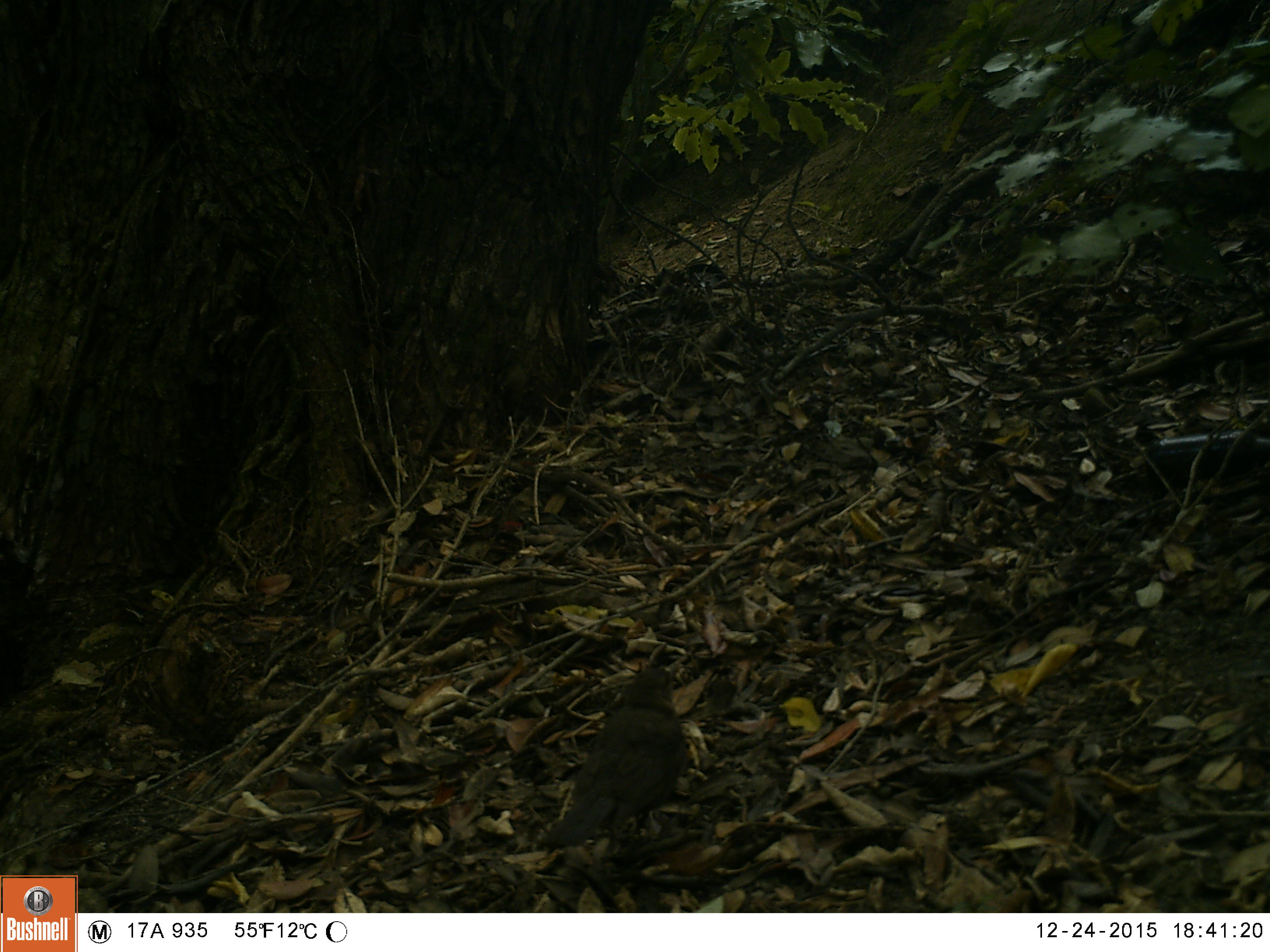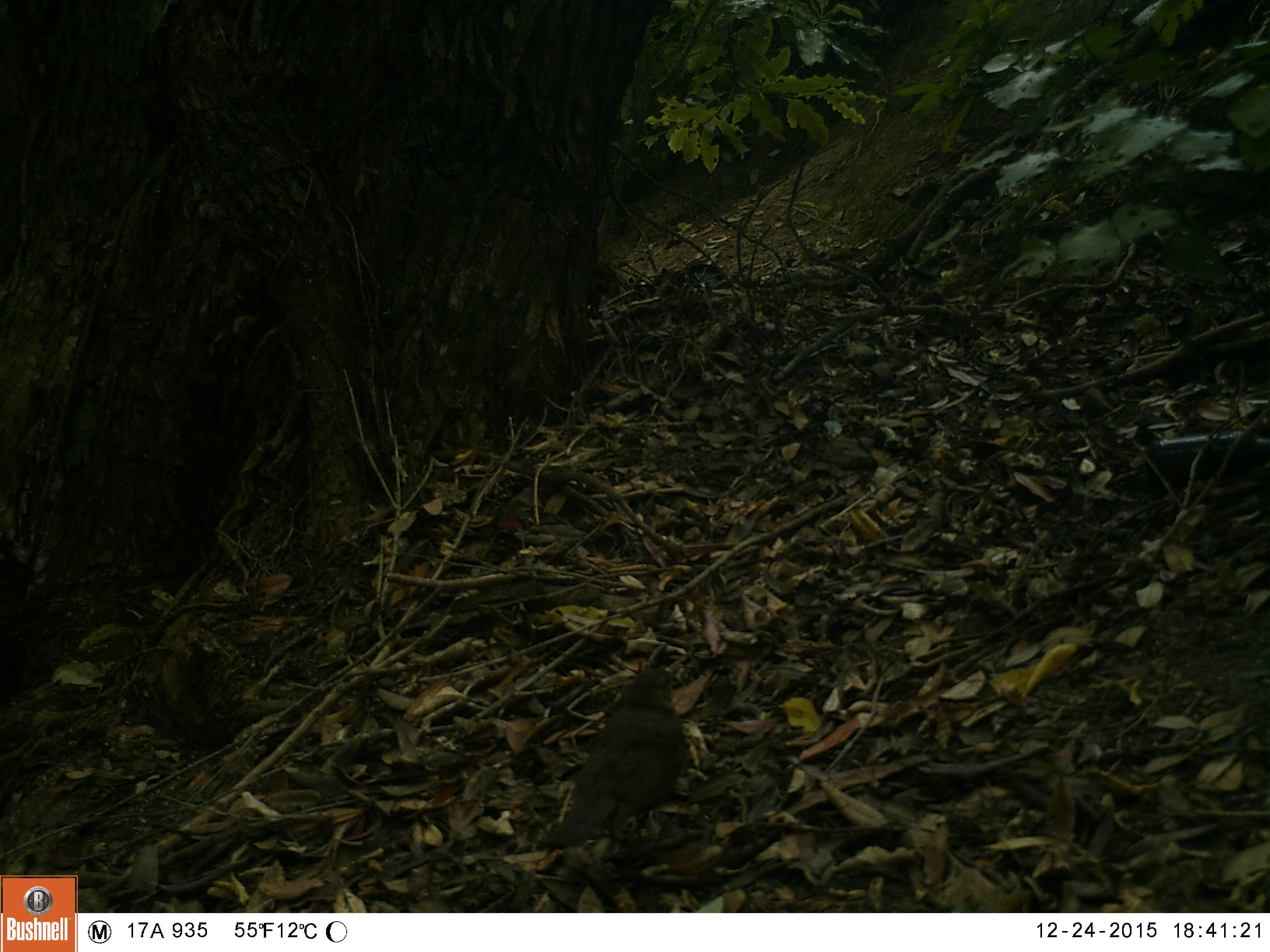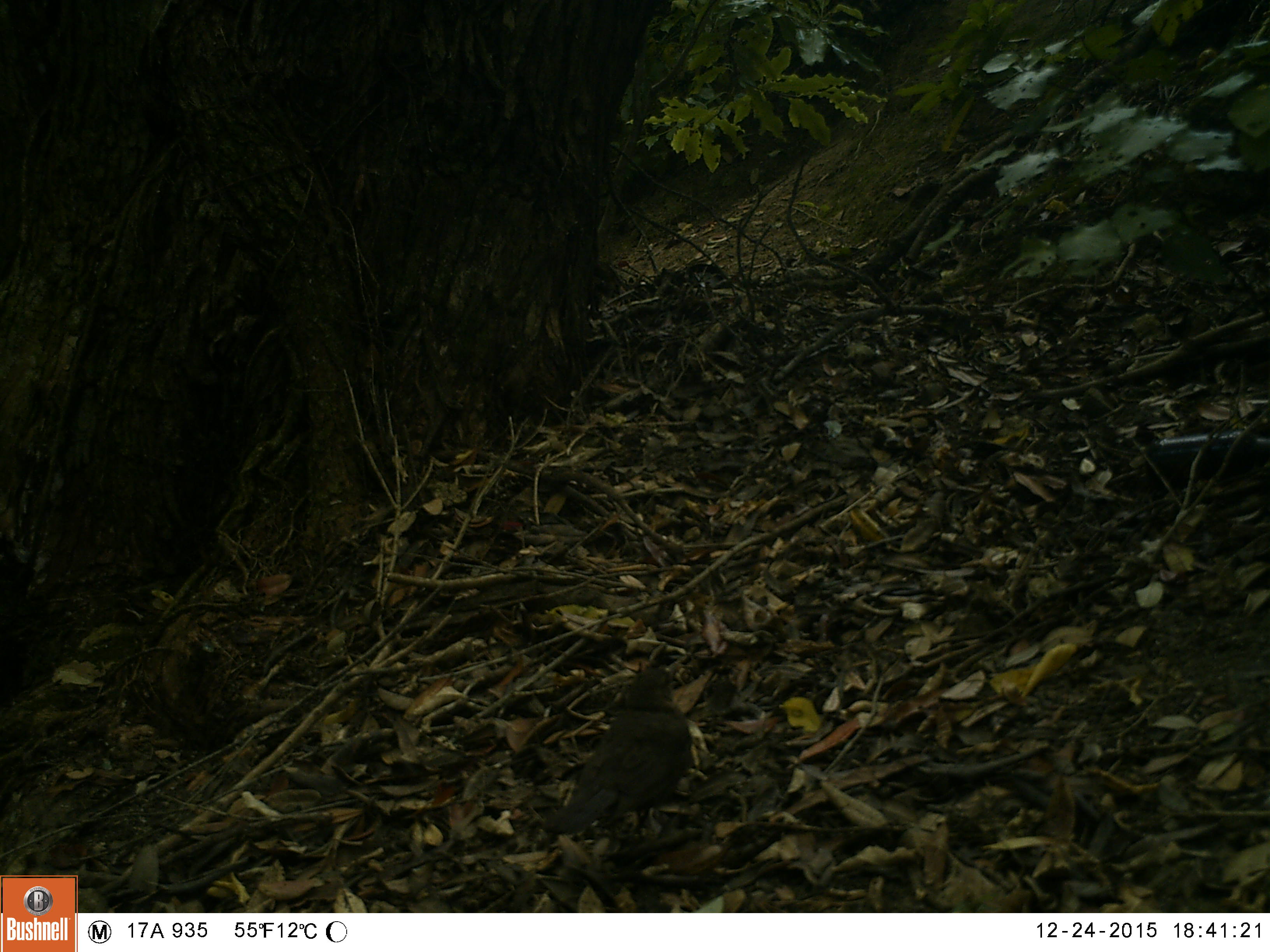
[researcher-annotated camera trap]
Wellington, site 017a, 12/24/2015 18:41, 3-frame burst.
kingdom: Animalia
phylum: Chordata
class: Aves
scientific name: Aves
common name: bird